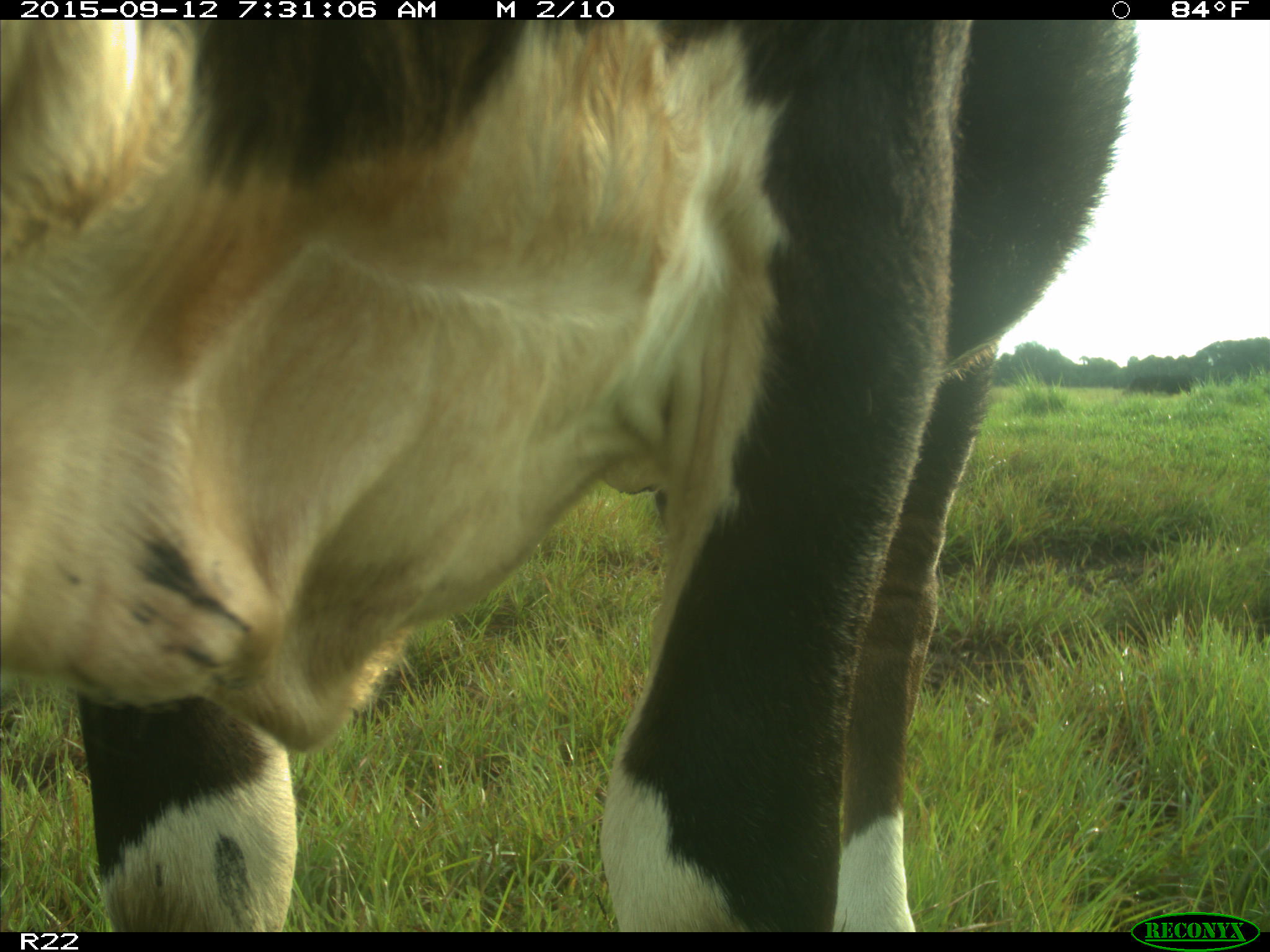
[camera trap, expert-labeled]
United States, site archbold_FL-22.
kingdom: Animalia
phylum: Chordata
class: Mammalia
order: Artiodactyla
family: Bovidae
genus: Bos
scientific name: Bos taurus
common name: domestic cow